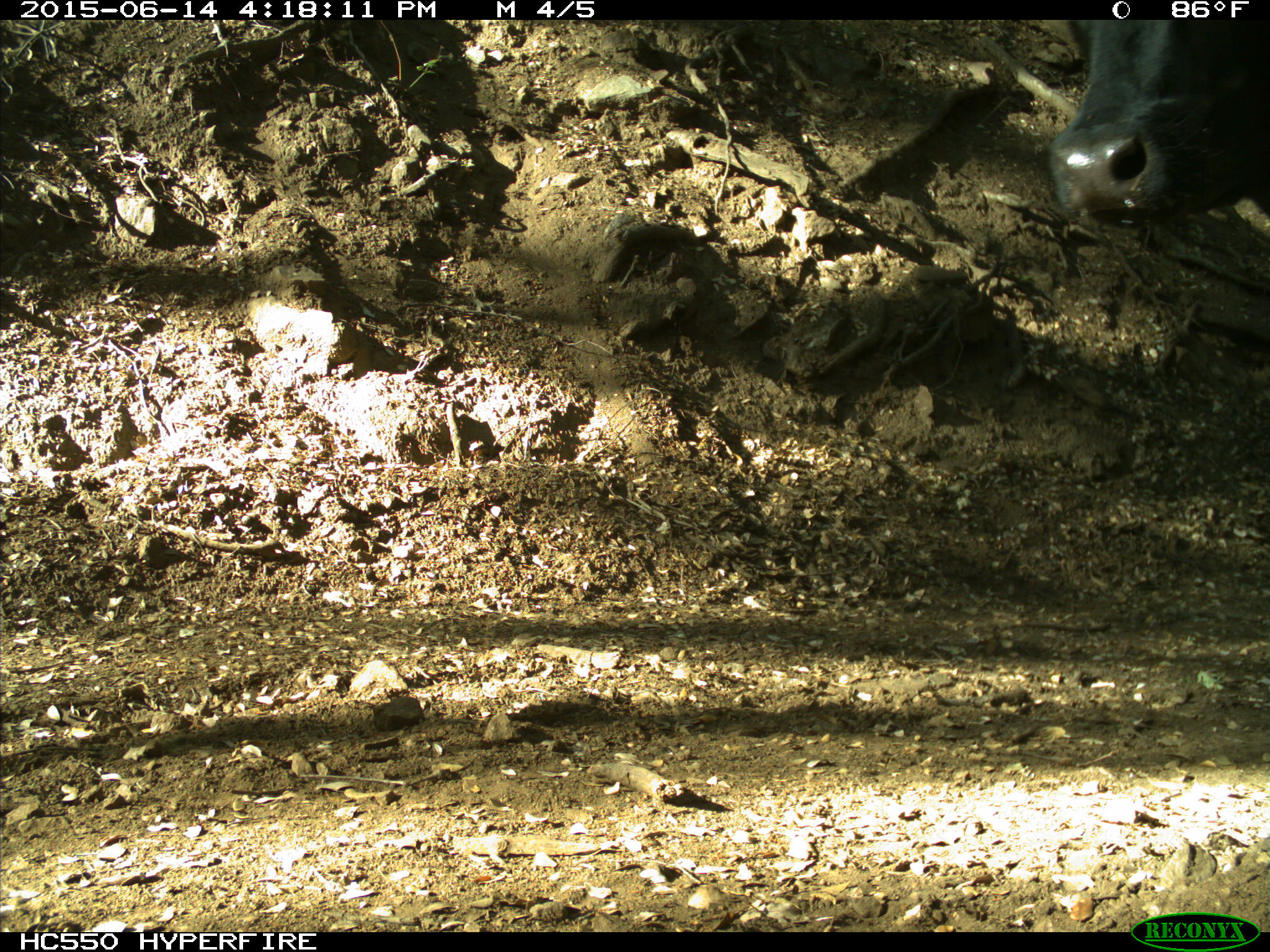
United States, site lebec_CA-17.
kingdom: Animalia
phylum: Chordata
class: Mammalia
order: Artiodactyla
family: Bovidae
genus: Bos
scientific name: Bos taurus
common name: domestic cow